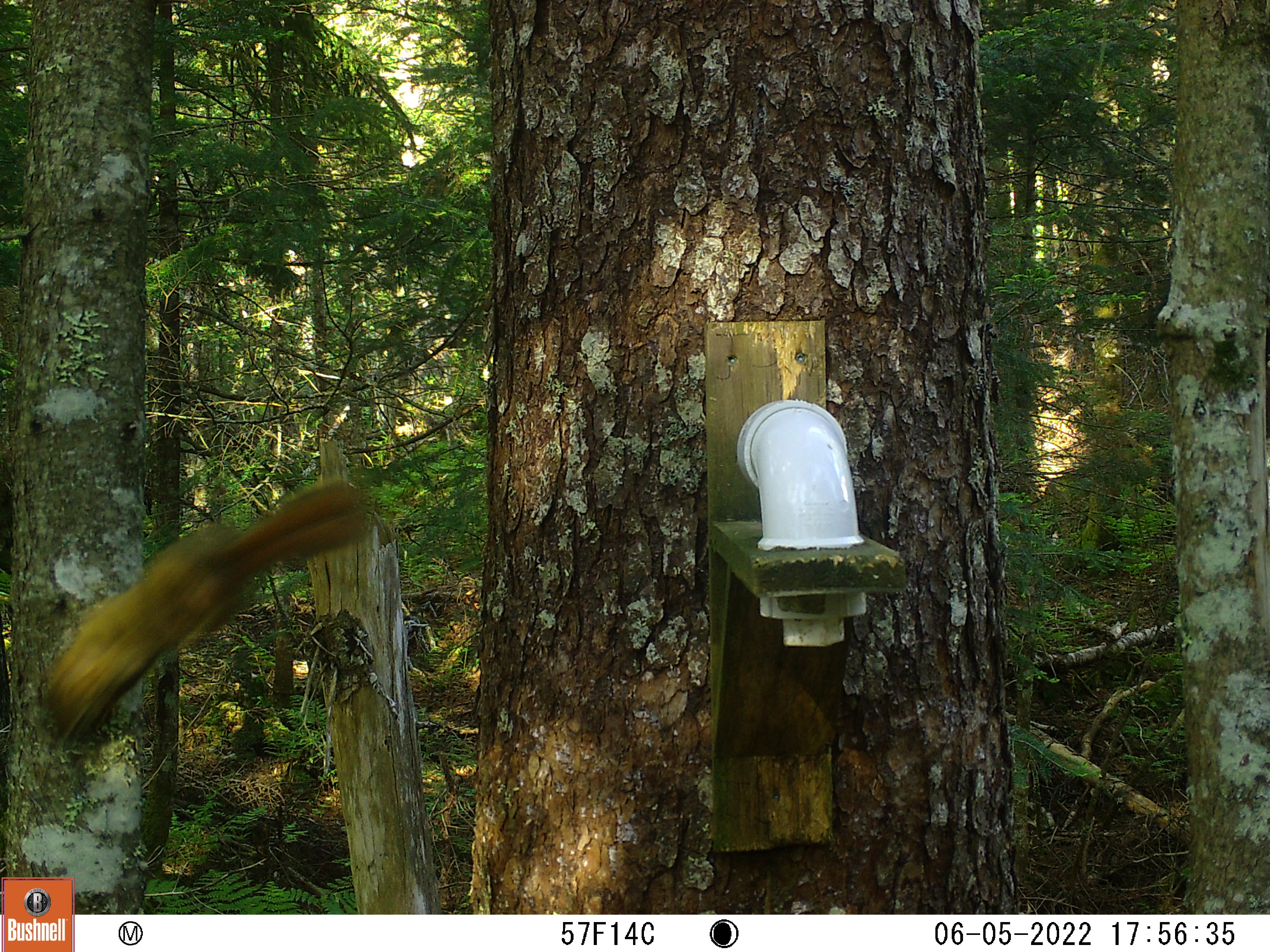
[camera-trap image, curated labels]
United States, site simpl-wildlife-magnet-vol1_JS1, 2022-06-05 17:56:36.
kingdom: Animalia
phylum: Chordata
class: Mammalia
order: Rodentia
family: Sciuridae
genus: Tamiasciurus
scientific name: Tamiasciurus hudsonicus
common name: red squirrel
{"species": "red squirrel (Tamiasciurus hudsonicus)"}